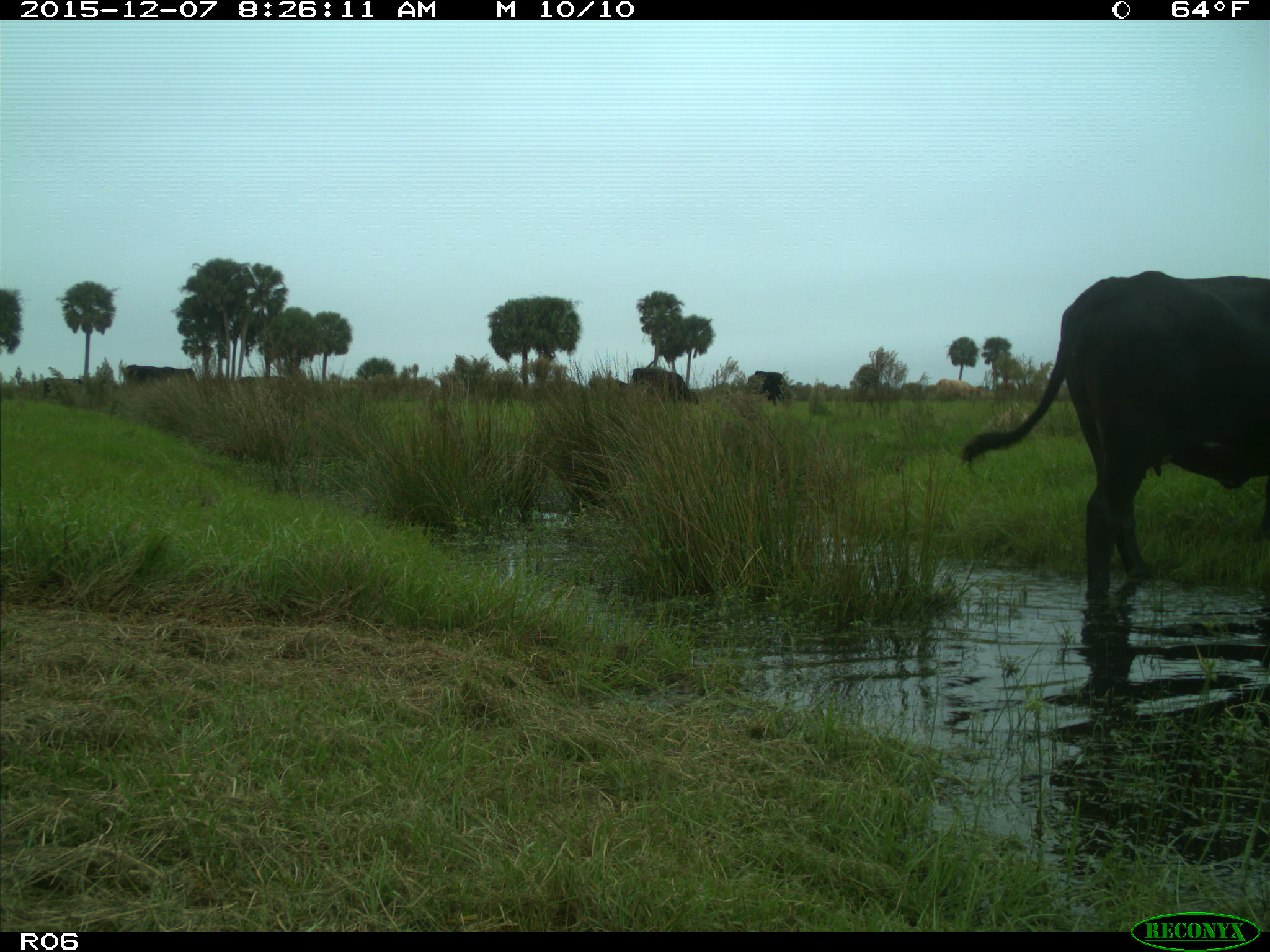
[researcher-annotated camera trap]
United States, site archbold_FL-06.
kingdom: Animalia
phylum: Chordata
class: Mammalia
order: Artiodactyla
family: Bovidae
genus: Bos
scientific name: Bos taurus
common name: domestic cow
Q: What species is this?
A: Bos taurus (domestic cow).